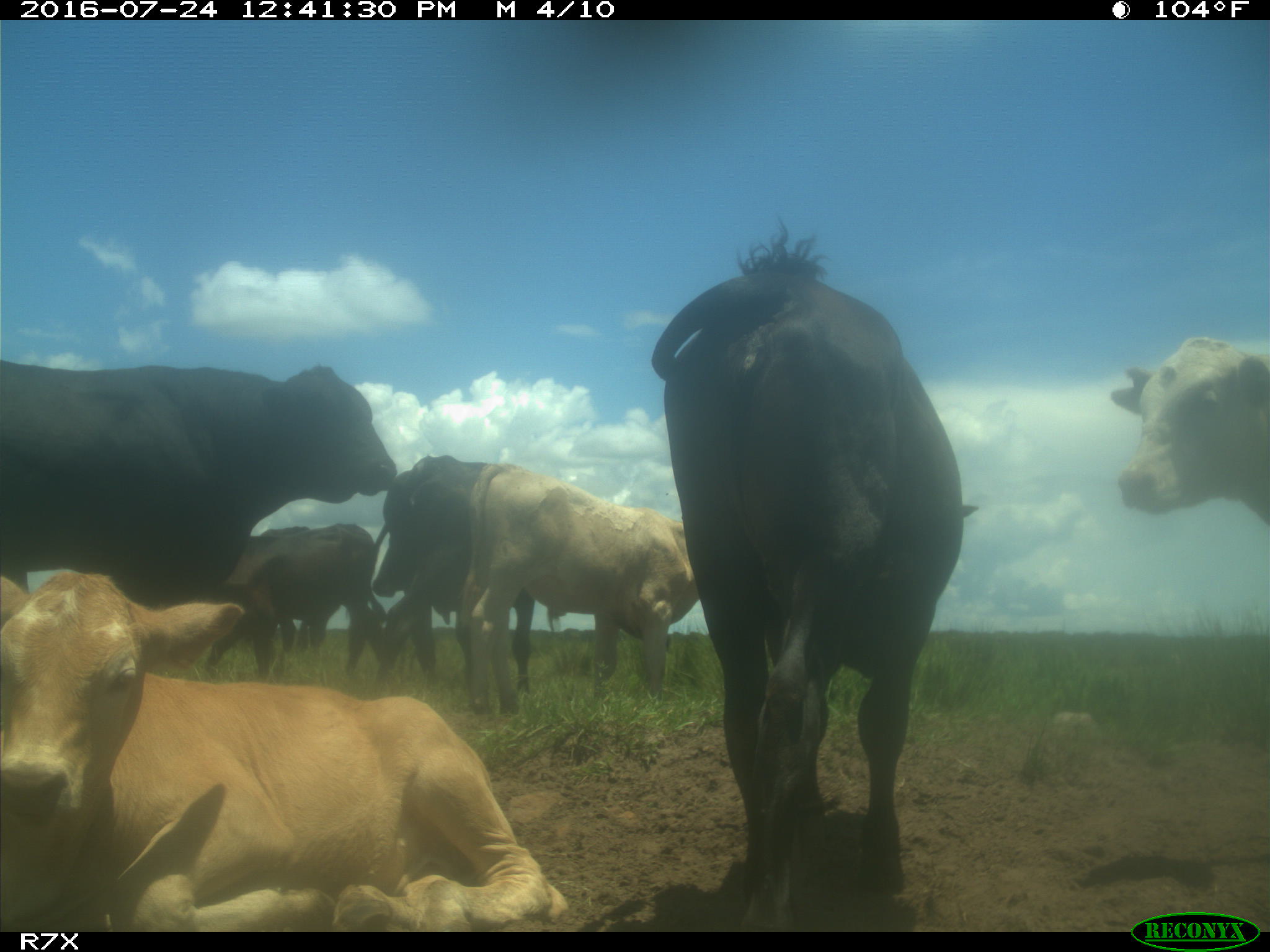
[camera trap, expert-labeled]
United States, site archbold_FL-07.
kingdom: Animalia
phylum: Chordata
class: Mammalia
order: Artiodactyla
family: Bovidae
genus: Bos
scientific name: Bos taurus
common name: domestic cow